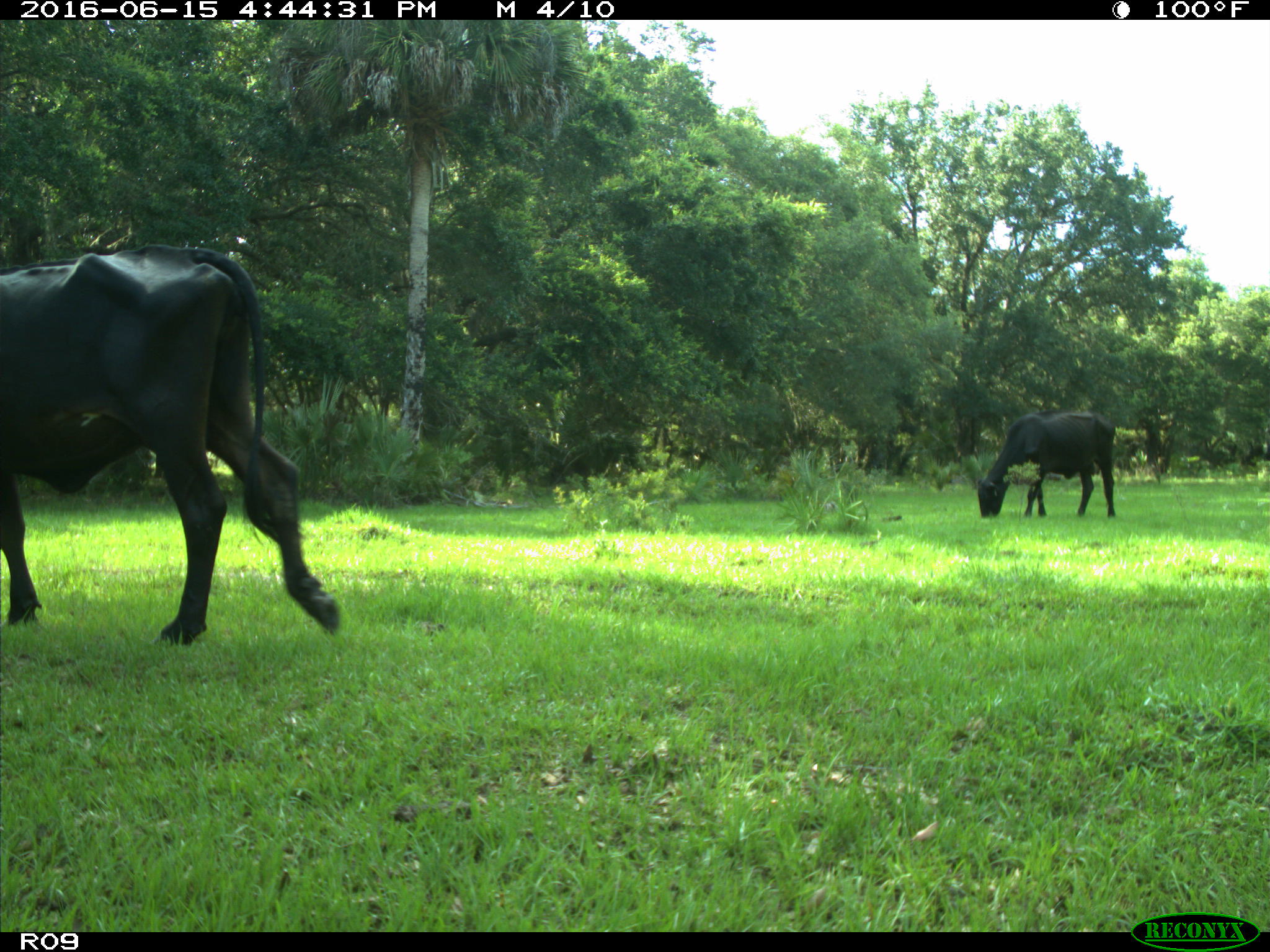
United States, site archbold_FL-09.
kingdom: Animalia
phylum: Chordata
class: Mammalia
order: Artiodactyla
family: Bovidae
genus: Bos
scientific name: Bos taurus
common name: domestic cow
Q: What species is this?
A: Bos taurus (domestic cow).